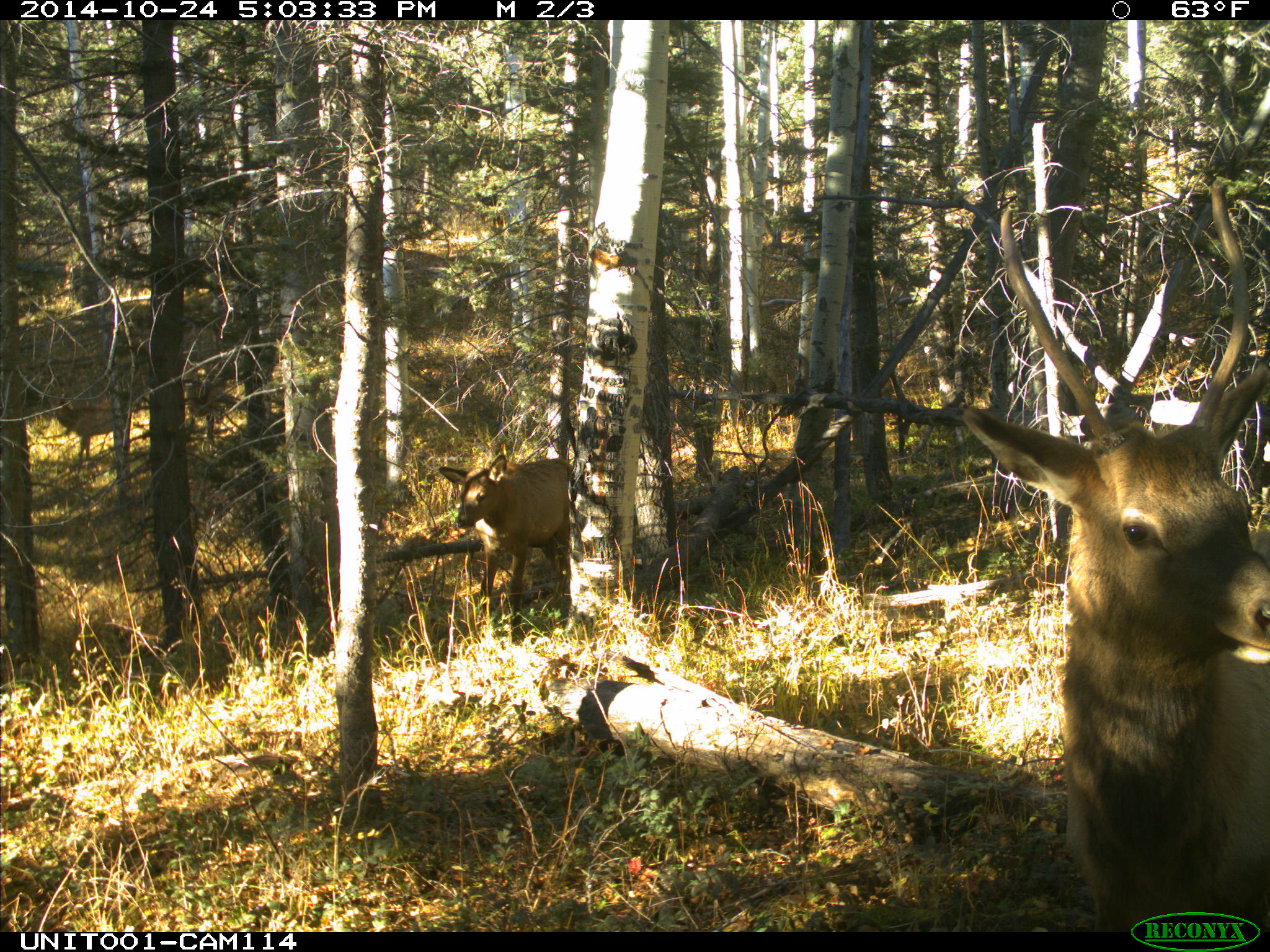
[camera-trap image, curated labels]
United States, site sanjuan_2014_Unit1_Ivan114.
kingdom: Animalia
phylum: Chordata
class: Mammalia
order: Artiodactyla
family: Cervidae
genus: Cervus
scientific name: Cervus elaphus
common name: red deer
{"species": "Cervus elaphus (red deer)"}